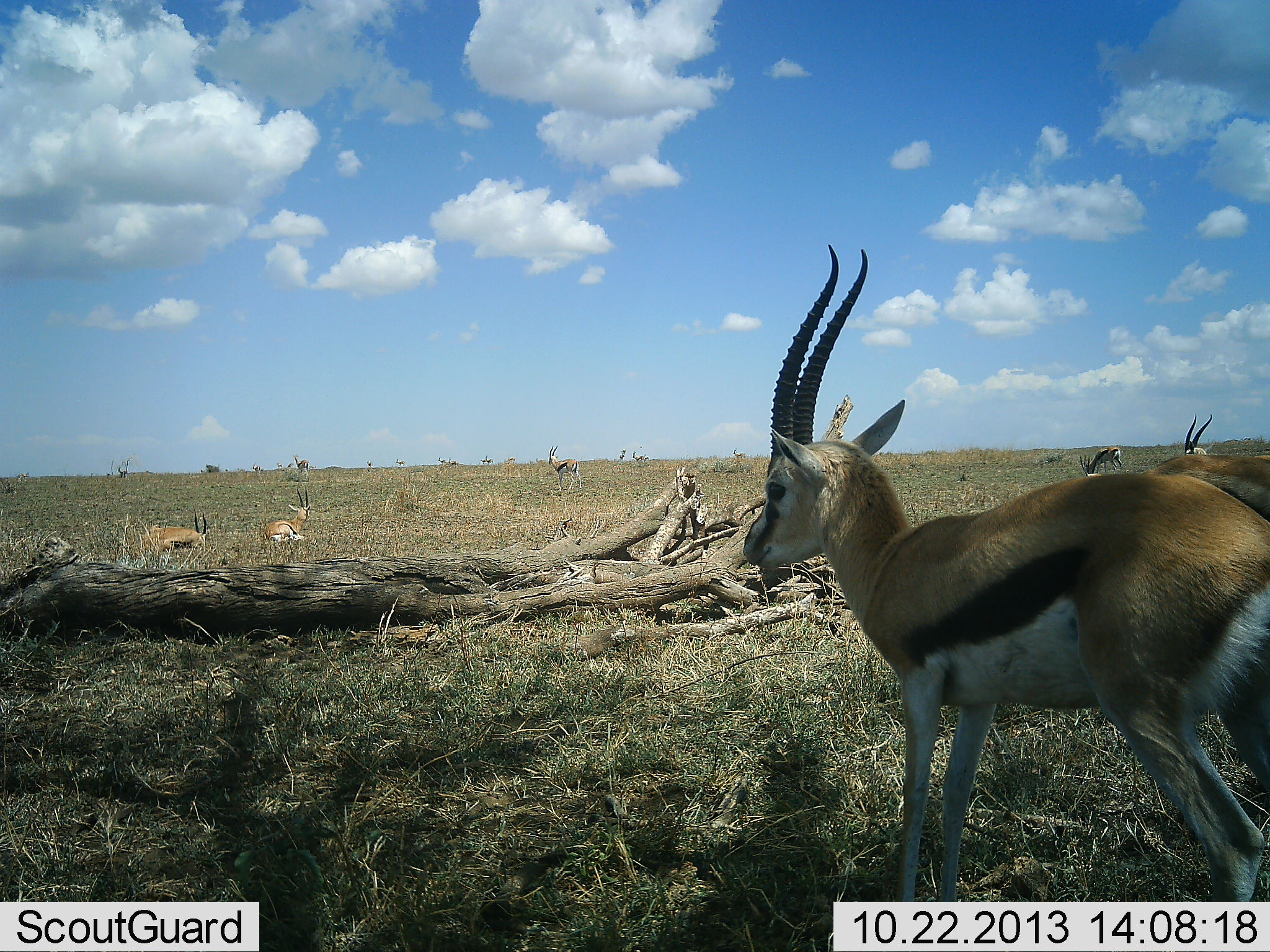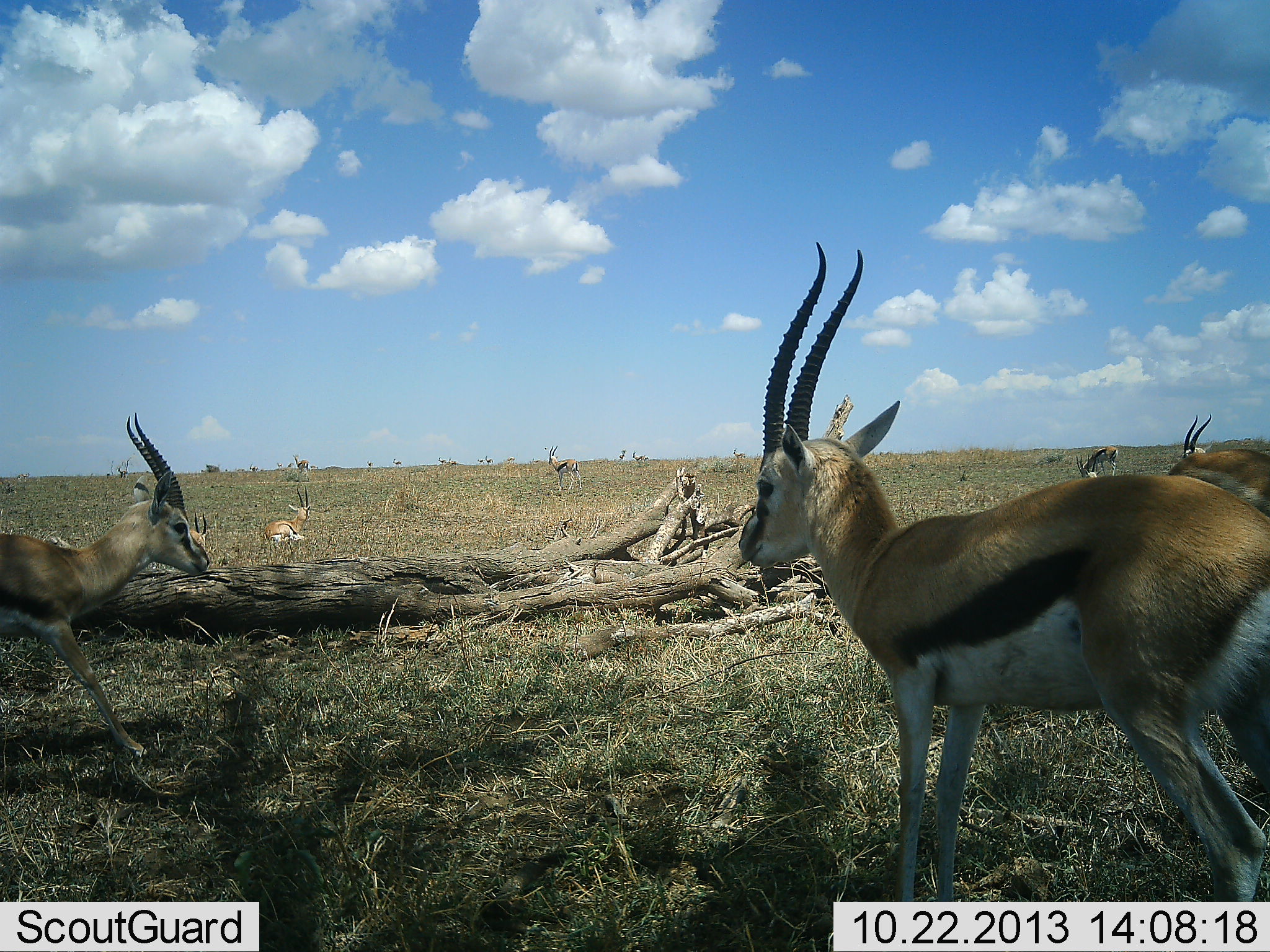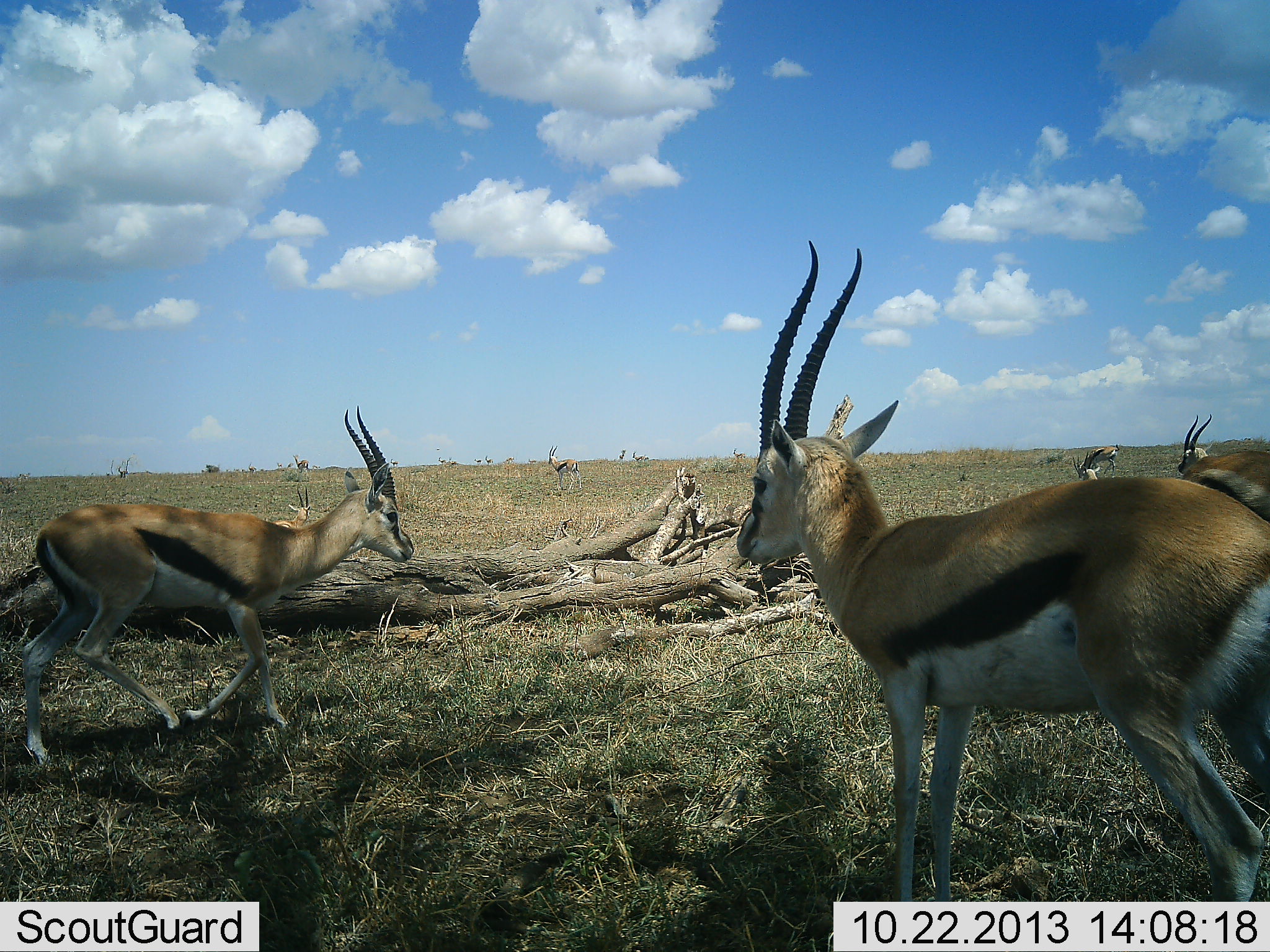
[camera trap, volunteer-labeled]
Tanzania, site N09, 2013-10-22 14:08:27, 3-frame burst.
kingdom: Animalia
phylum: Chordata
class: Mammalia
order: Artiodactyla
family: Bovidae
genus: Eudorcas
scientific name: Eudorcas thomsonii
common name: thomson's gazelle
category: gazellethomsons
Gazellethomsons (thomson's gazelle) (Eudorcas thomsonii), count 9. Behavior (volunteer vote fractions): standing 74%, resting 68%, moving 79%, interacting 0%. Young present (vote fraction): 0%. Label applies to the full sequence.